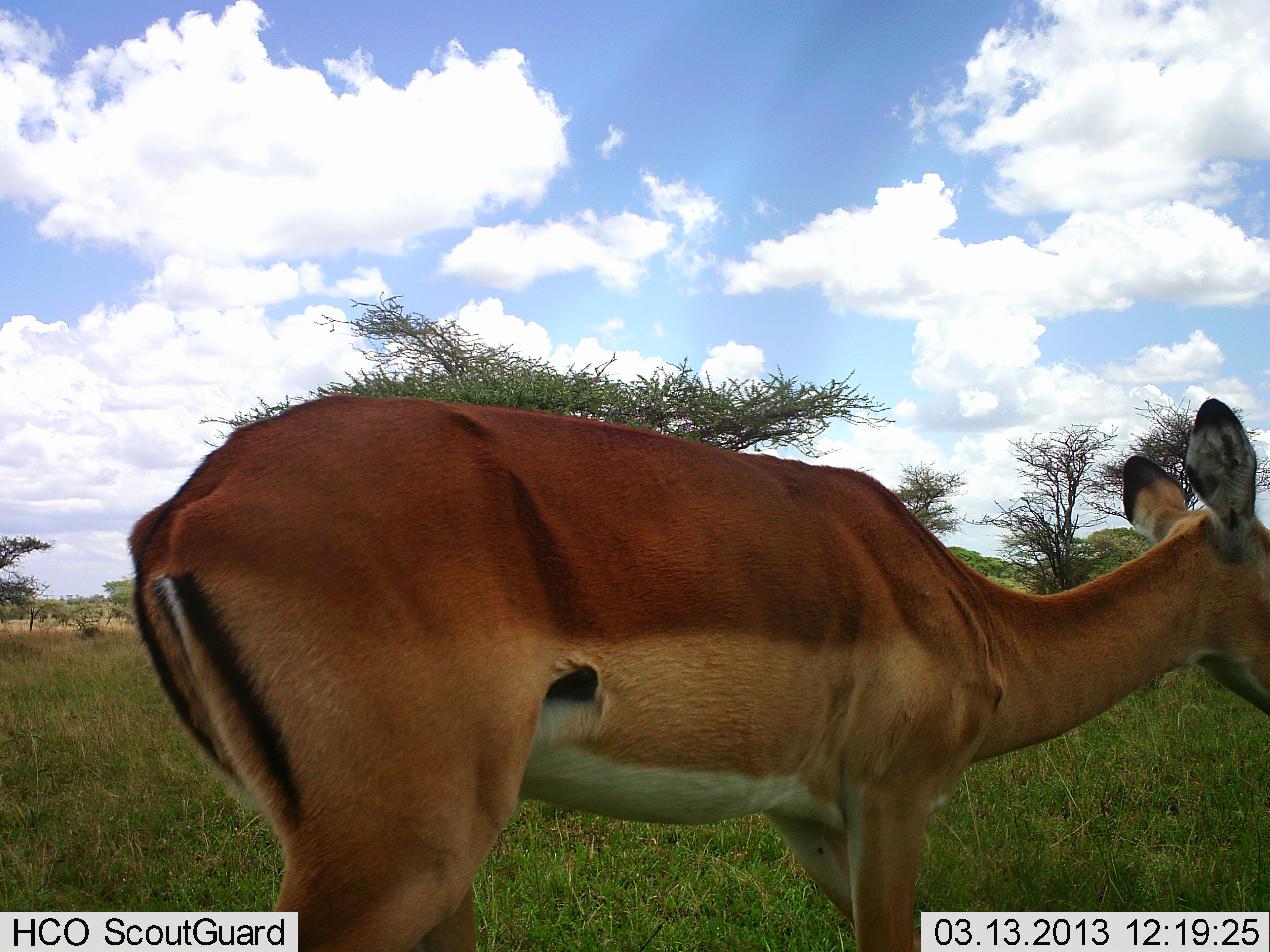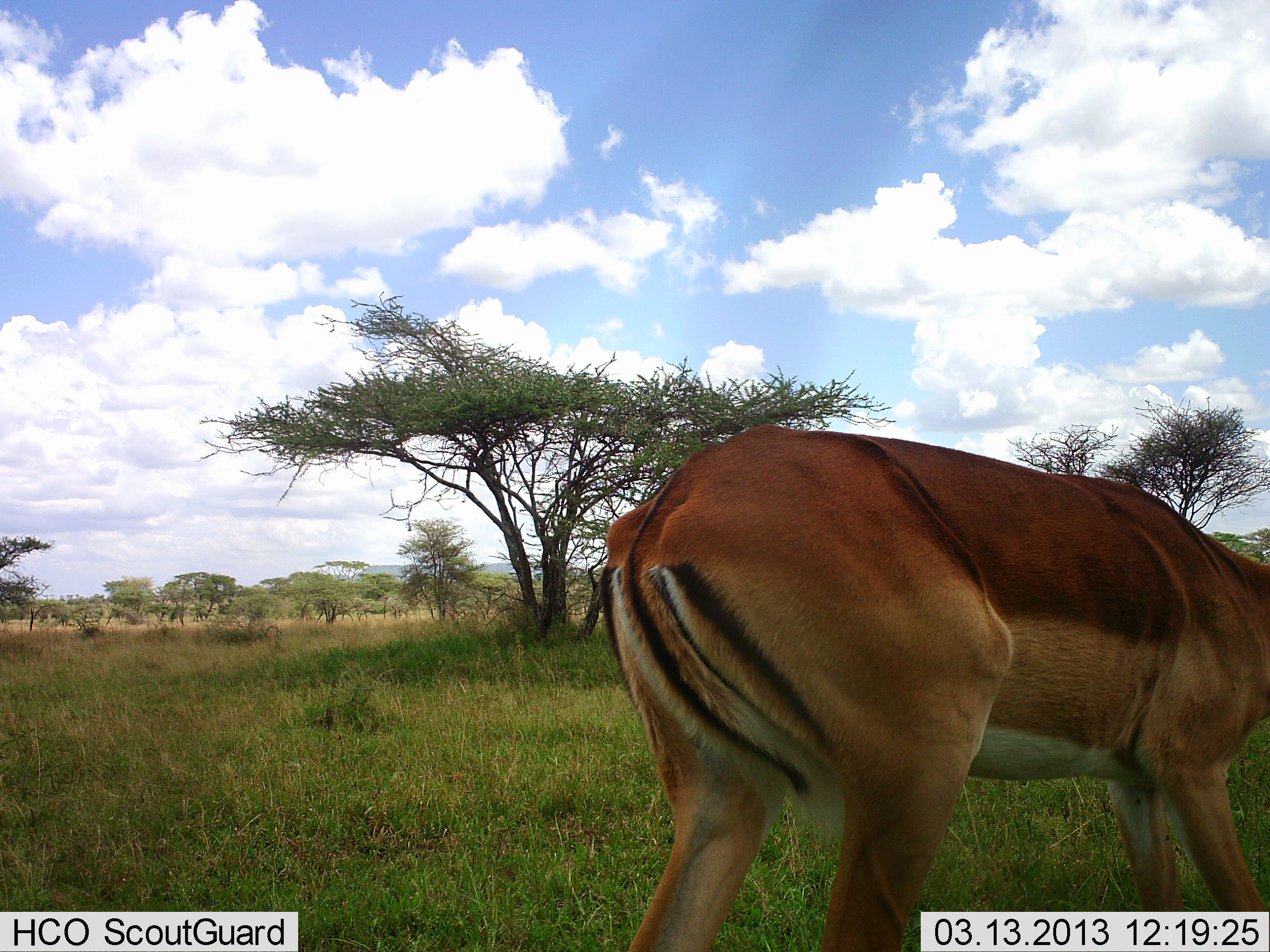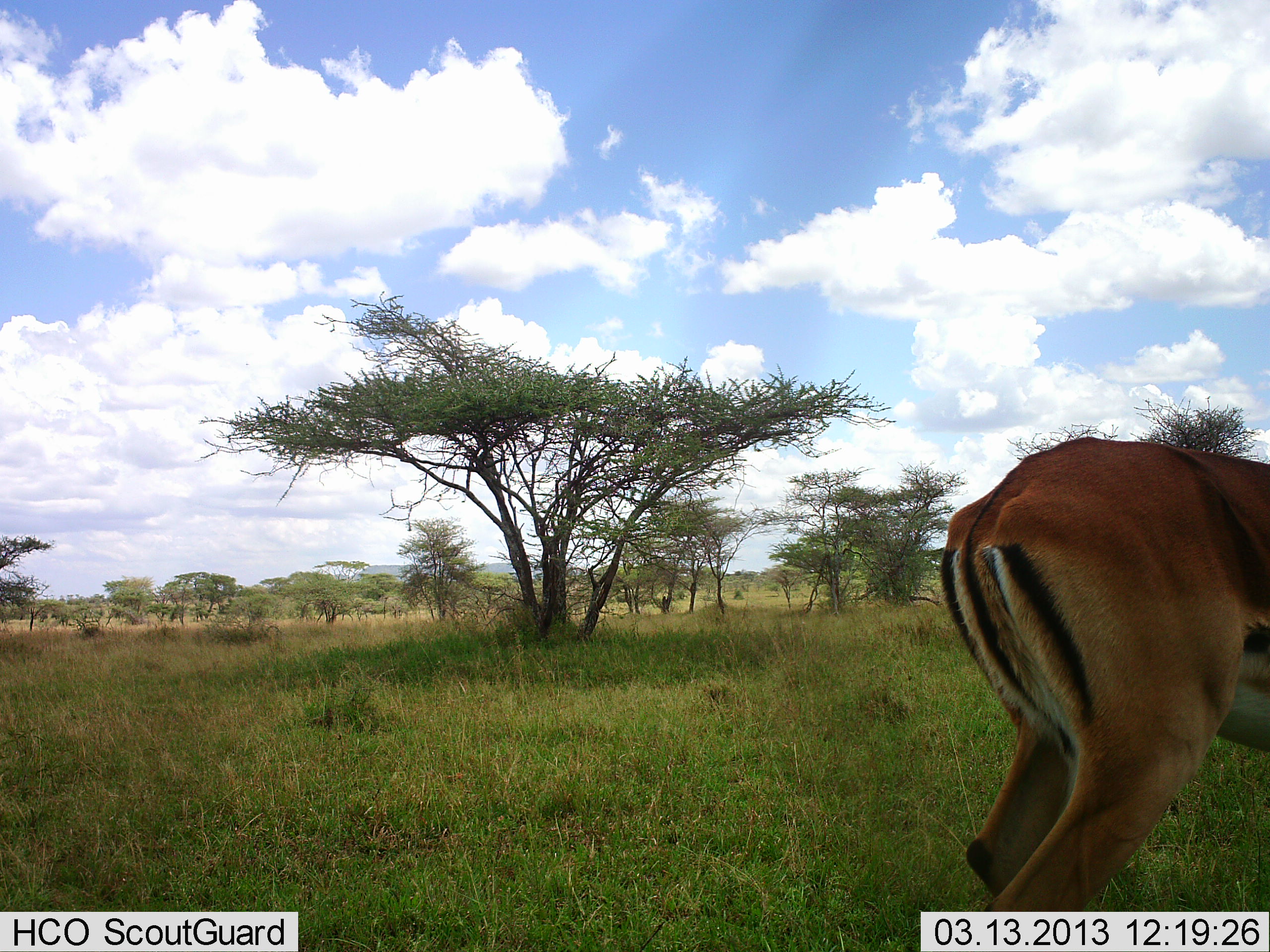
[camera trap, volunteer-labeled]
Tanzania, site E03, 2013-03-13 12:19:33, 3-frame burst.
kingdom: Animalia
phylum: Chordata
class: Mammalia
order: Artiodactyla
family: Bovidae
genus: Aepyceros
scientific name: Aepyceros melampus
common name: impala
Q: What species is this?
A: Impala (Aepyceros melampus).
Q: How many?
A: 1.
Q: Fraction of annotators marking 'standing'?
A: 26%.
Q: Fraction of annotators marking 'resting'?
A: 0%.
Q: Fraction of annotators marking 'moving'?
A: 77%.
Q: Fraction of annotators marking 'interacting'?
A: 0%.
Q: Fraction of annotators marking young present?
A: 0%.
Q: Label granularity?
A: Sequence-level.